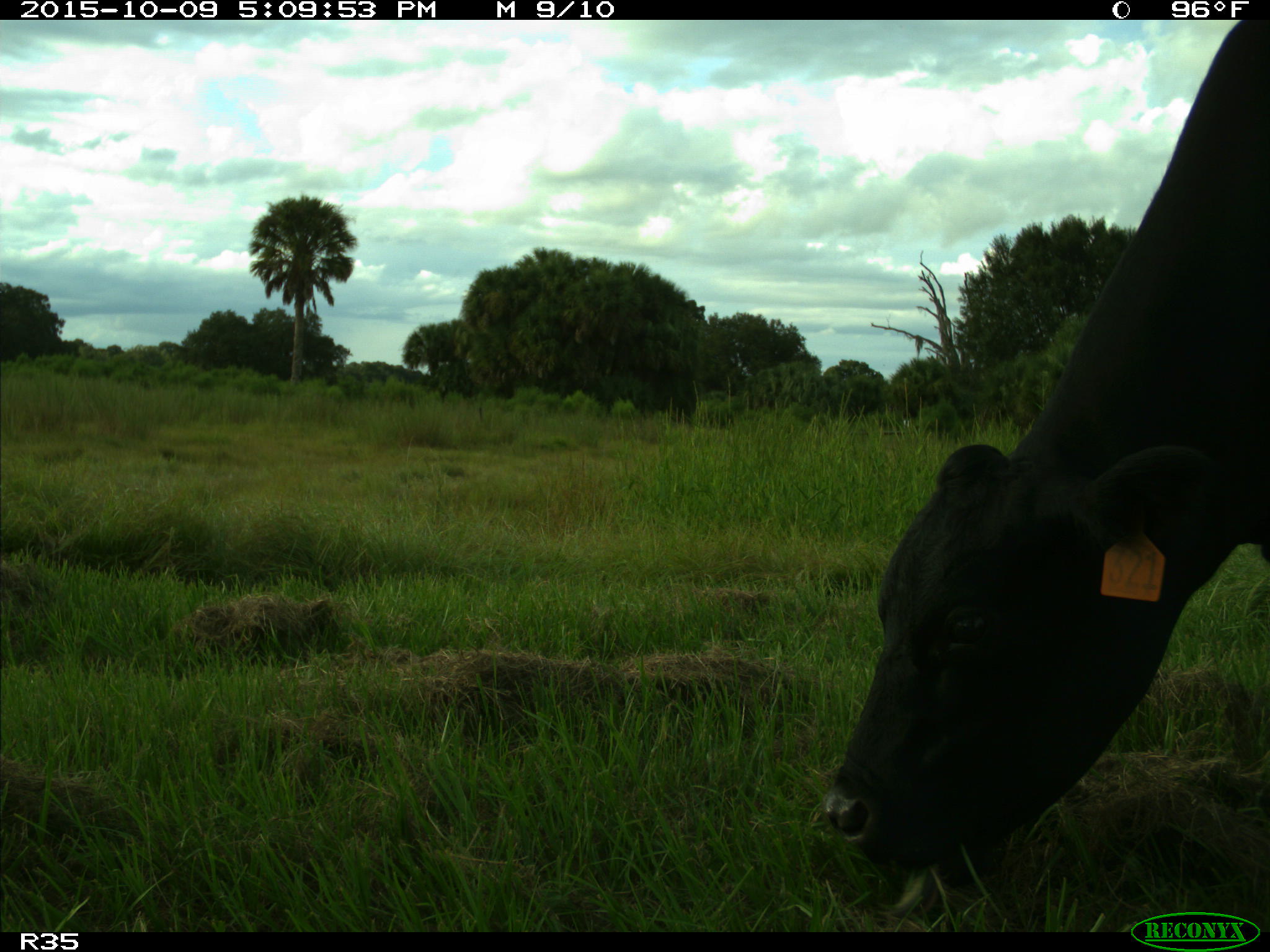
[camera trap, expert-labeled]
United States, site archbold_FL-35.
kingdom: Animalia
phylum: Chordata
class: Mammalia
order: Artiodactyla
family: Bovidae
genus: Bos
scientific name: Bos taurus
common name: domestic cow